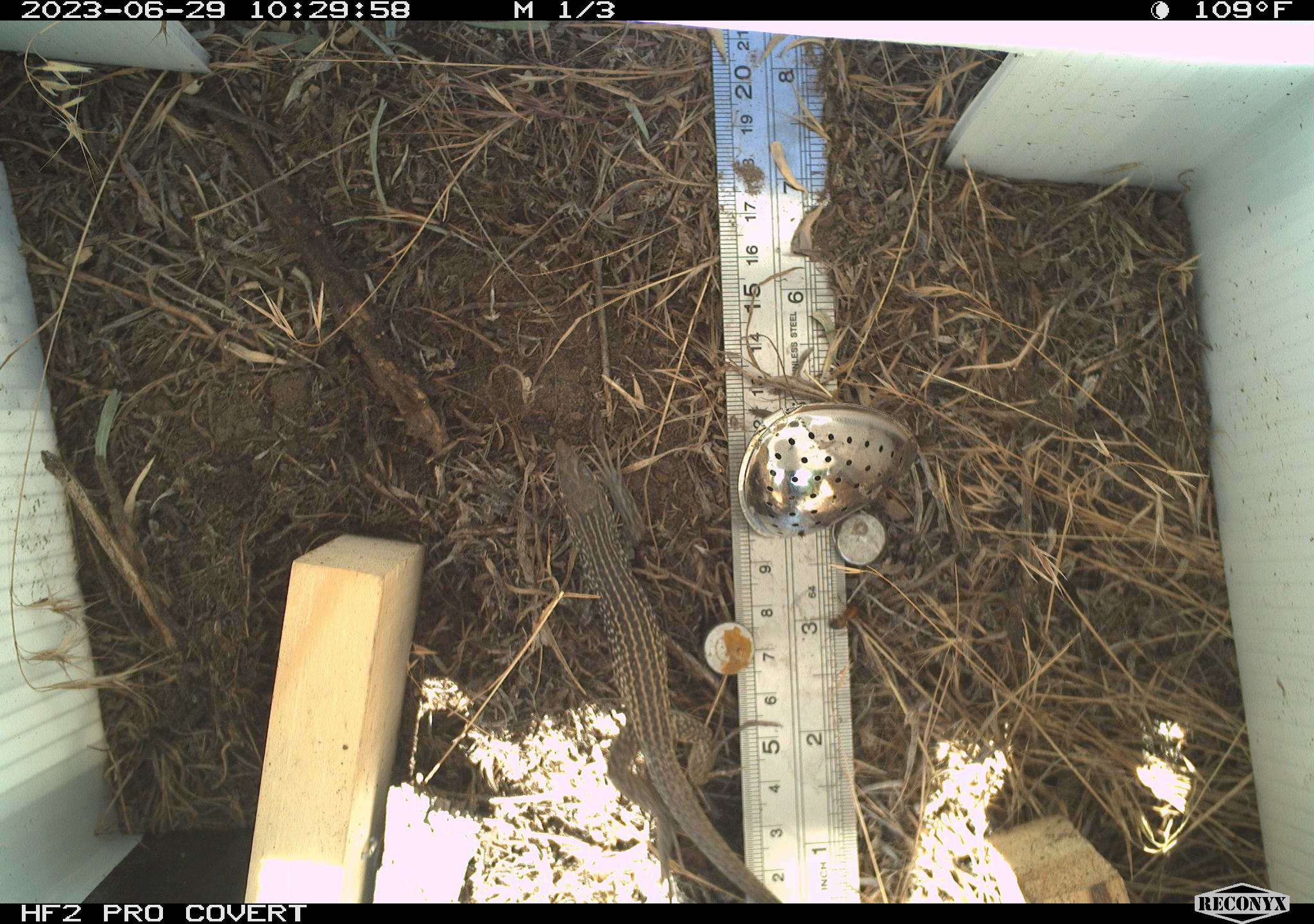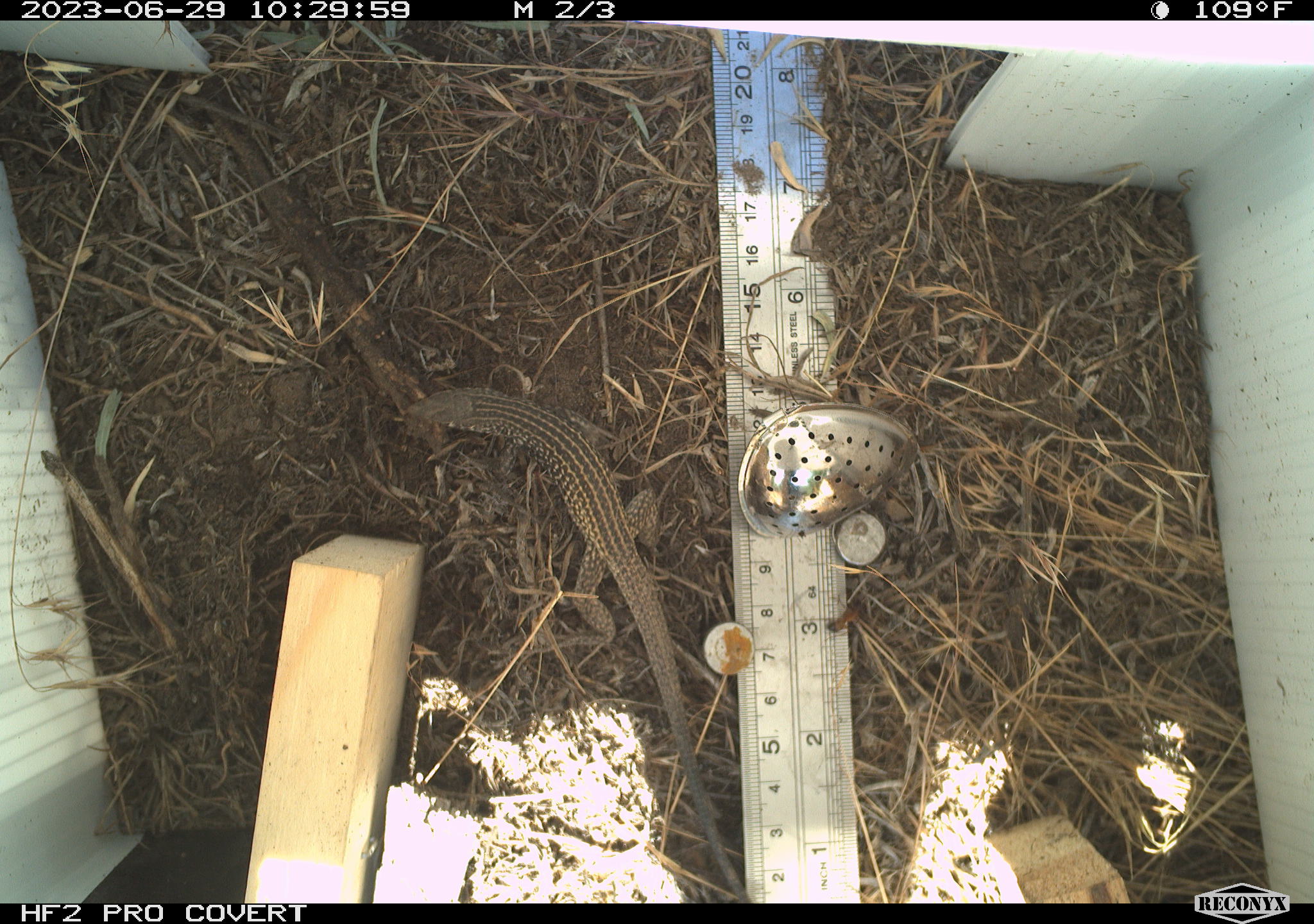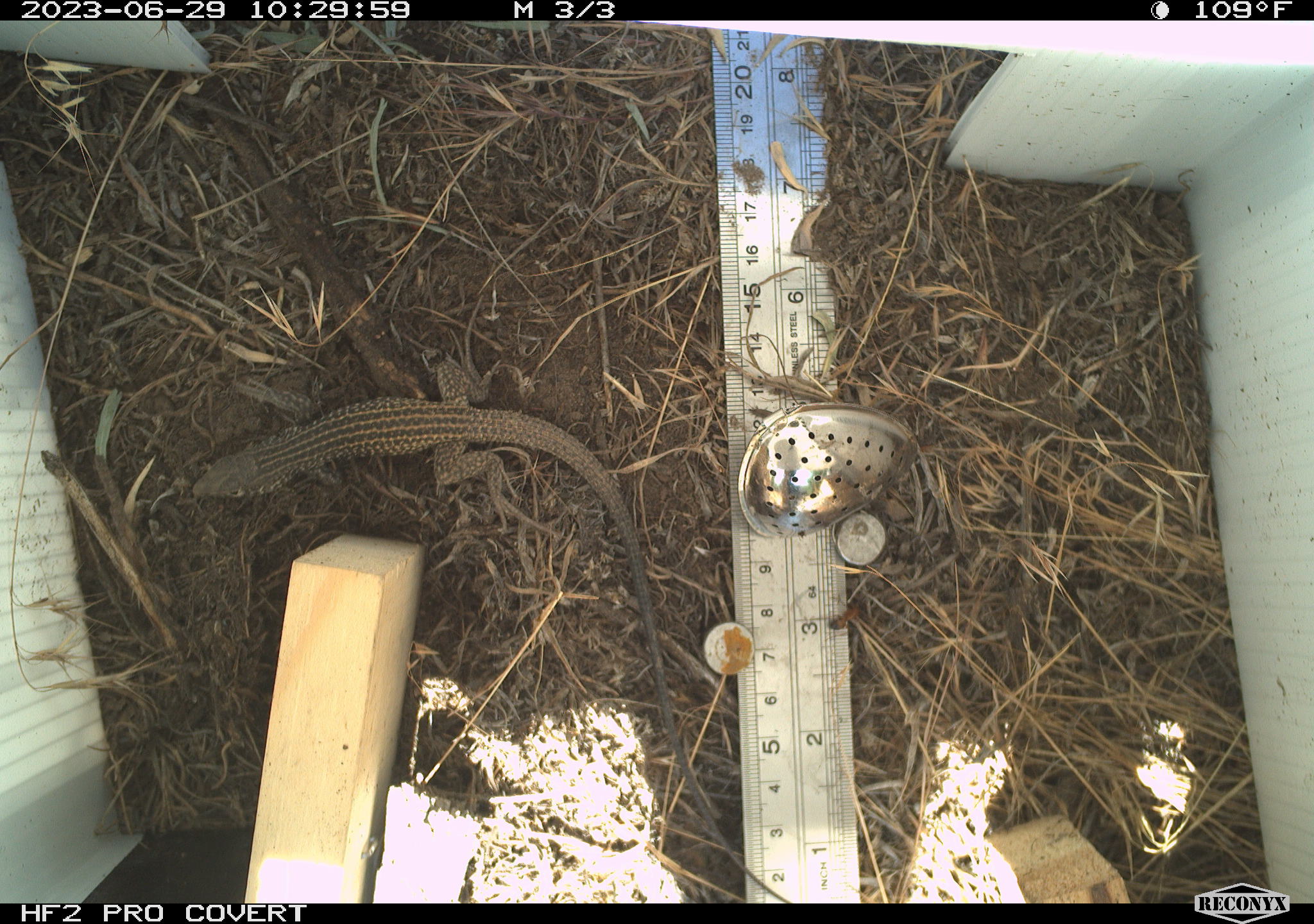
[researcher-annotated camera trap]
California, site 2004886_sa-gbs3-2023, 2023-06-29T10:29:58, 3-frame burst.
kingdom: Animalia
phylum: Chordata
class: Reptilia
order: Squamata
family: Teiidae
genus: Aspidoscelis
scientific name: Aspidoscelis tigris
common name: western whiptail